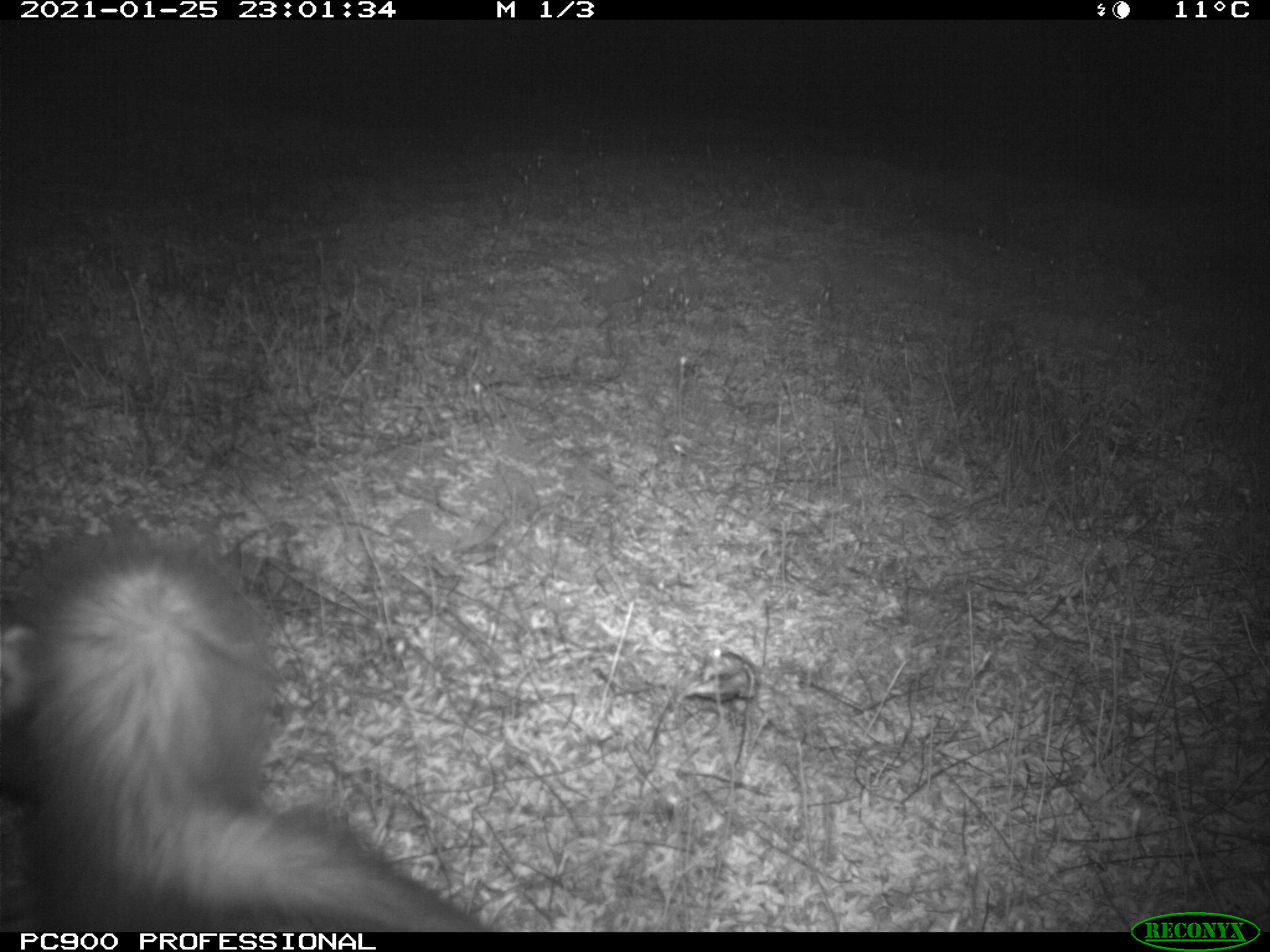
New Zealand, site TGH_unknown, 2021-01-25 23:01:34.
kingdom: Animalia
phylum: Chordata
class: Mammalia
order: Carnivora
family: Mustelidae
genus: Mustela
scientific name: Mustela furo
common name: ferret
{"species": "ferret (Mustela furo)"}